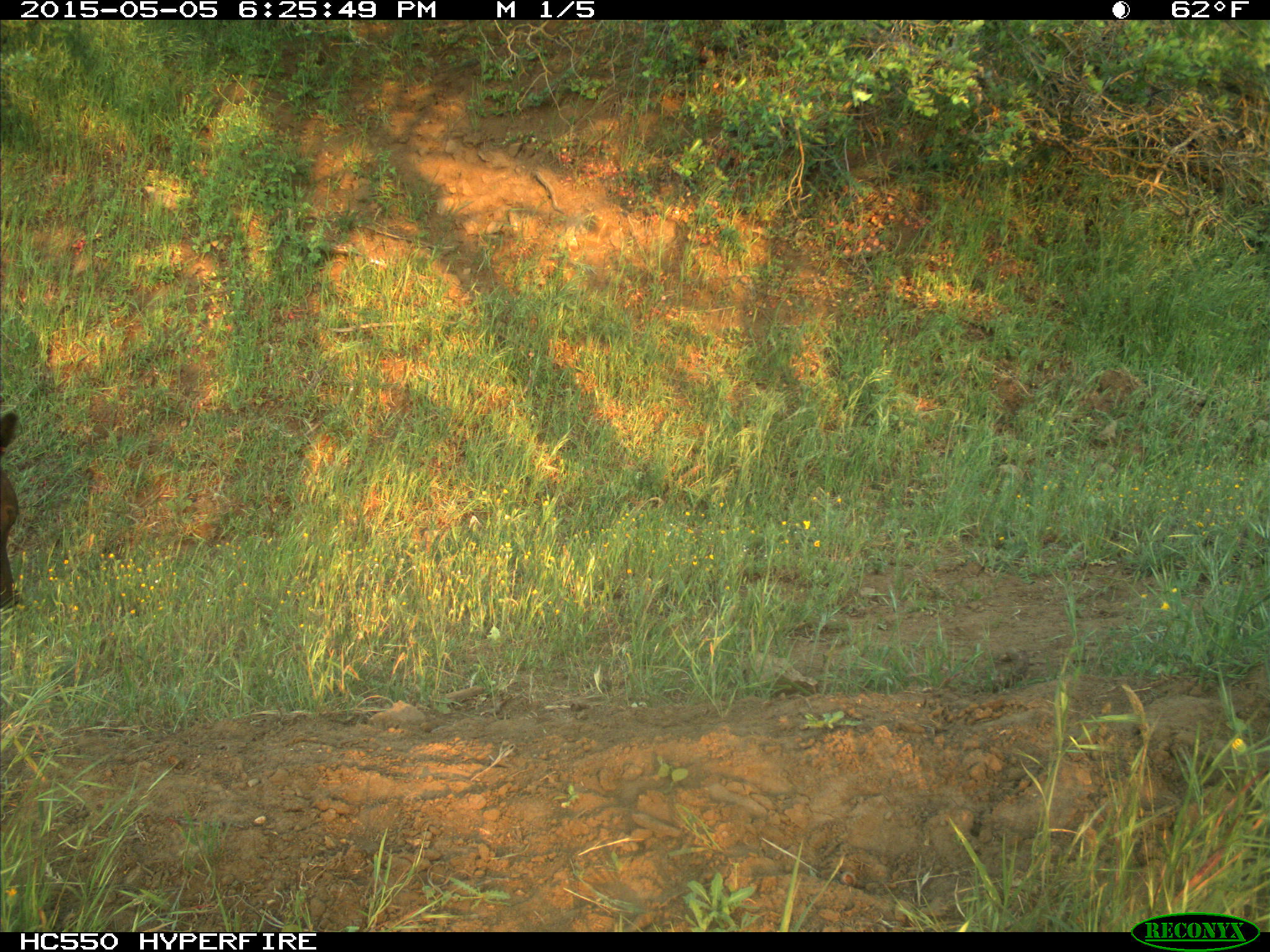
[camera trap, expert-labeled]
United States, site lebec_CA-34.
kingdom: Animalia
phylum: Chordata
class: Mammalia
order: Artiodactyla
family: Bovidae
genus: Bos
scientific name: Bos taurus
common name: domestic cow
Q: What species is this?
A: Bos taurus (domestic cow).